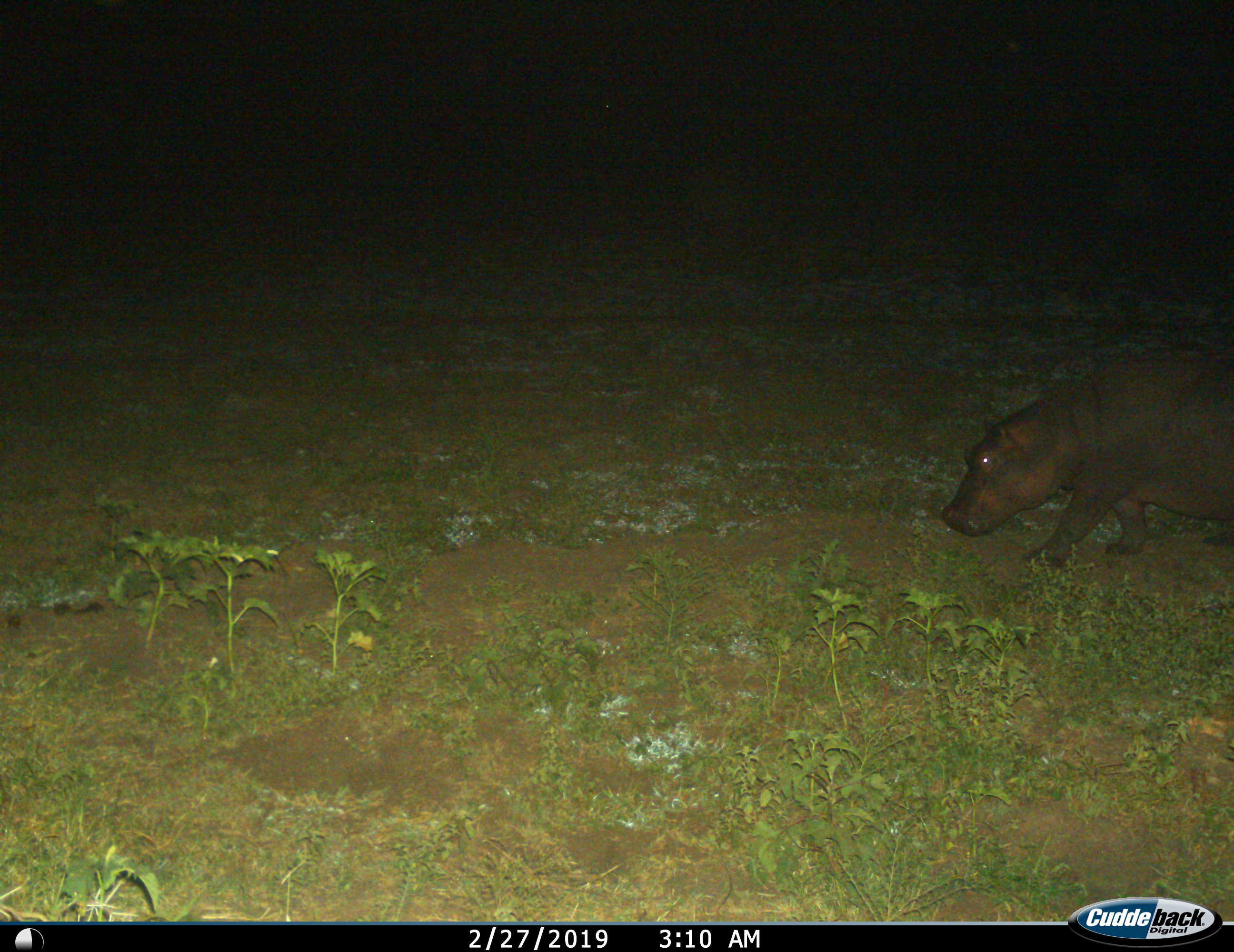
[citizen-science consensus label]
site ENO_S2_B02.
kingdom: Animalia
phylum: Chordata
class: Mammalia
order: Artiodactyla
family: Hippopotamidae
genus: Hippopotamus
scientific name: Hippopotamus amphibius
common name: hippopotamus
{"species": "hippopotamus (Hippopotamus amphibius)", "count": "1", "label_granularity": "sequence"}